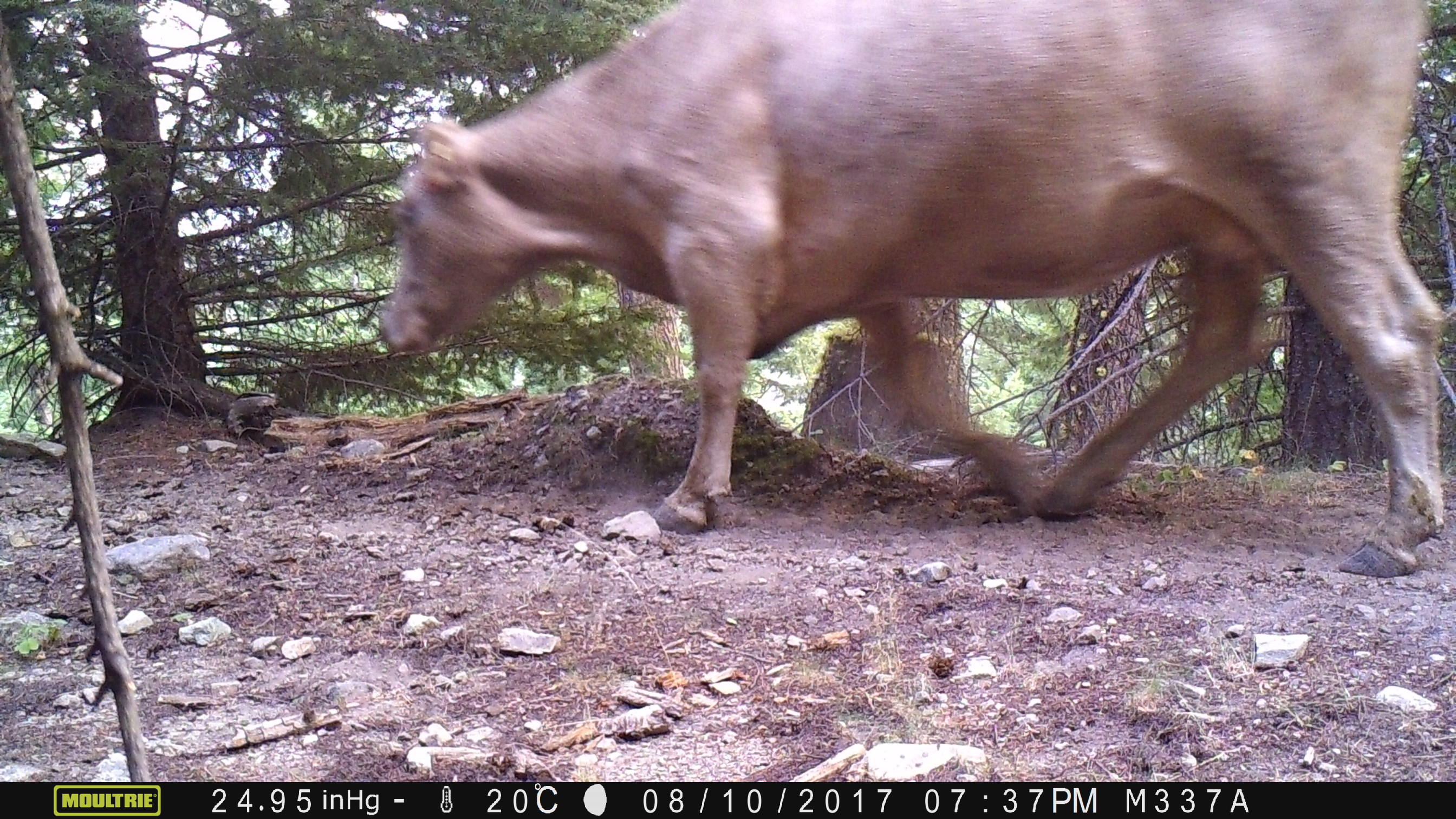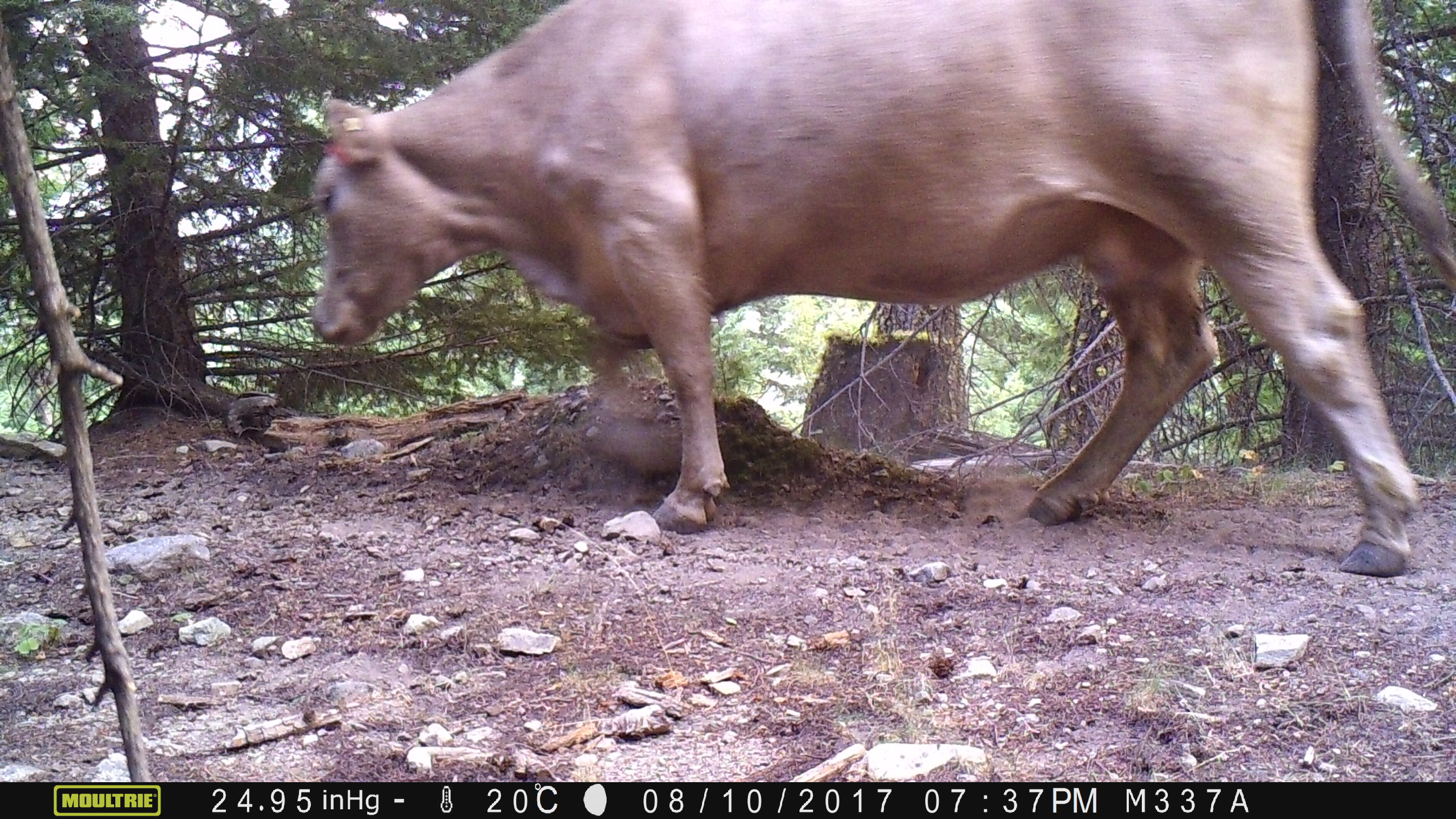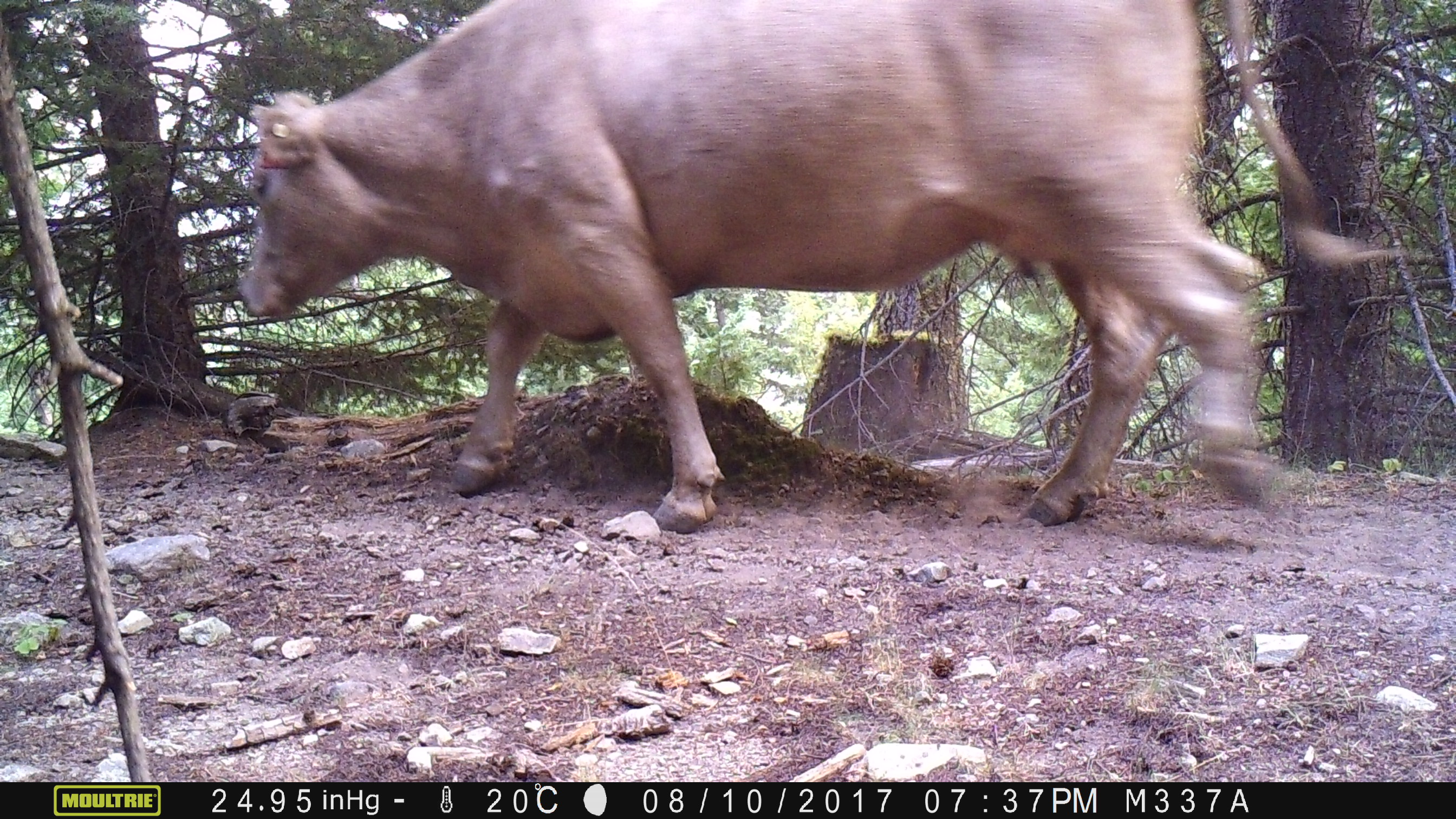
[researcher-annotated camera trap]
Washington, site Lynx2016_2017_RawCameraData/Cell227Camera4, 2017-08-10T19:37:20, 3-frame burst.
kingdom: Animalia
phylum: Chordata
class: Mammalia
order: Artiodactyla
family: Bovidae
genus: Bos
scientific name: Bos taurus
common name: domestic cattle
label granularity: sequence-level